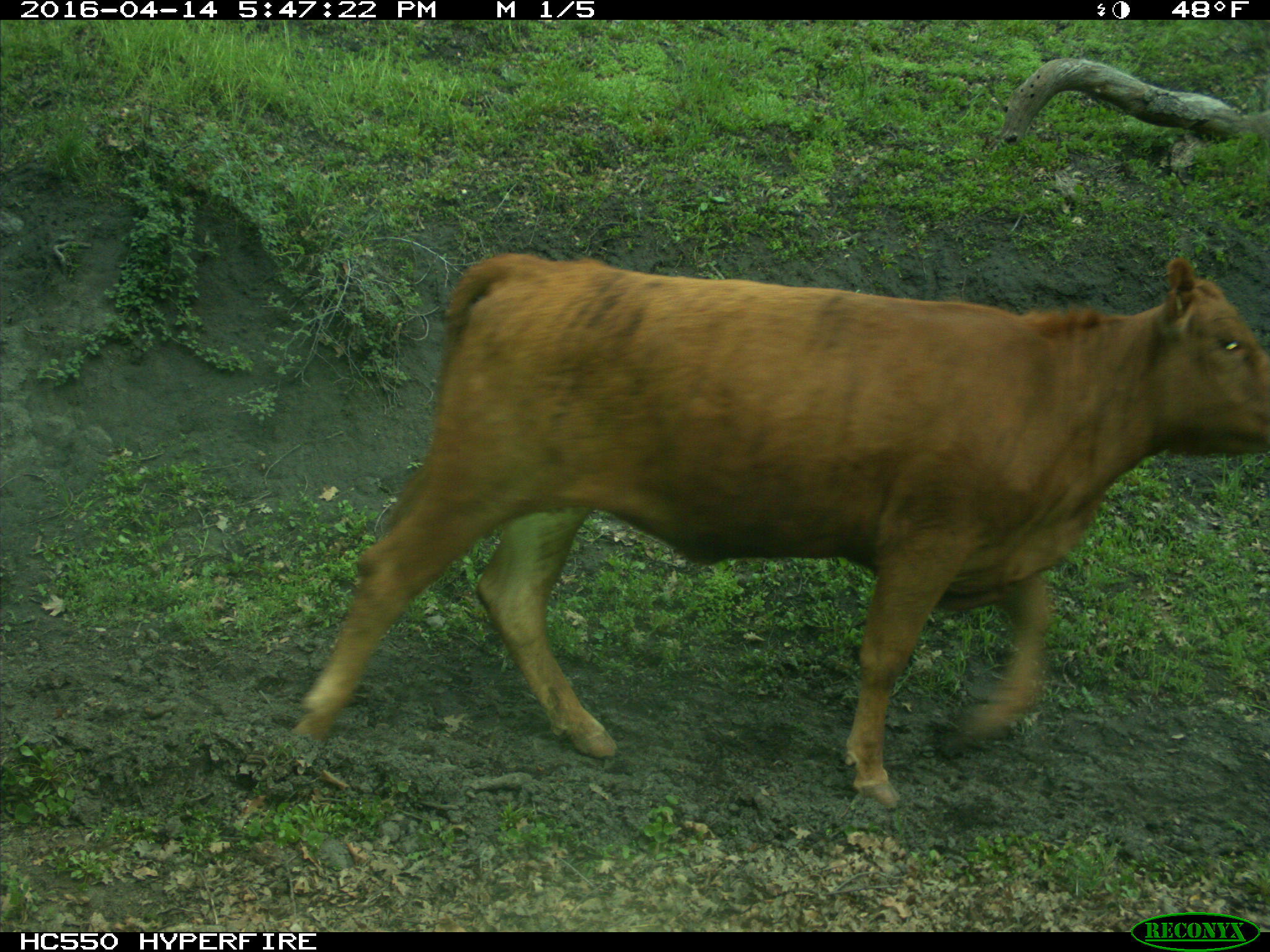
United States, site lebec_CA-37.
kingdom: Animalia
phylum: Chordata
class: Mammalia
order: Artiodactyla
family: Bovidae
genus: Bos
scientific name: Bos taurus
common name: domestic cow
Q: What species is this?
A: Bos taurus (domestic cow).